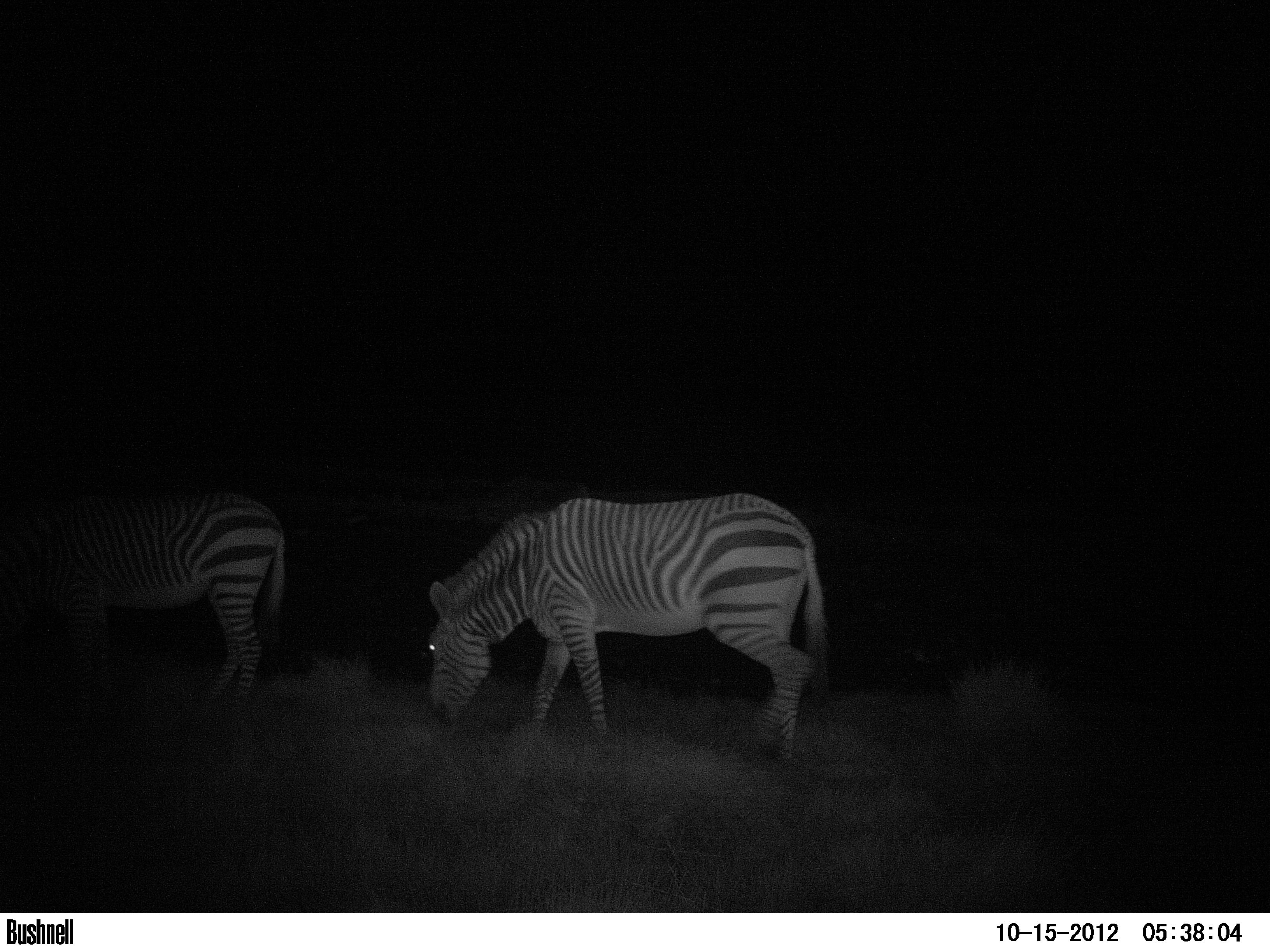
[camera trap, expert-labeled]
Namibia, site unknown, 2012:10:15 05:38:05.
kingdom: Animalia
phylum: Chordata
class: Mammalia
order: Perissodactyla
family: Equidae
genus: Equus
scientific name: Equus zebra hartmannae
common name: hartmann's mountain zebra